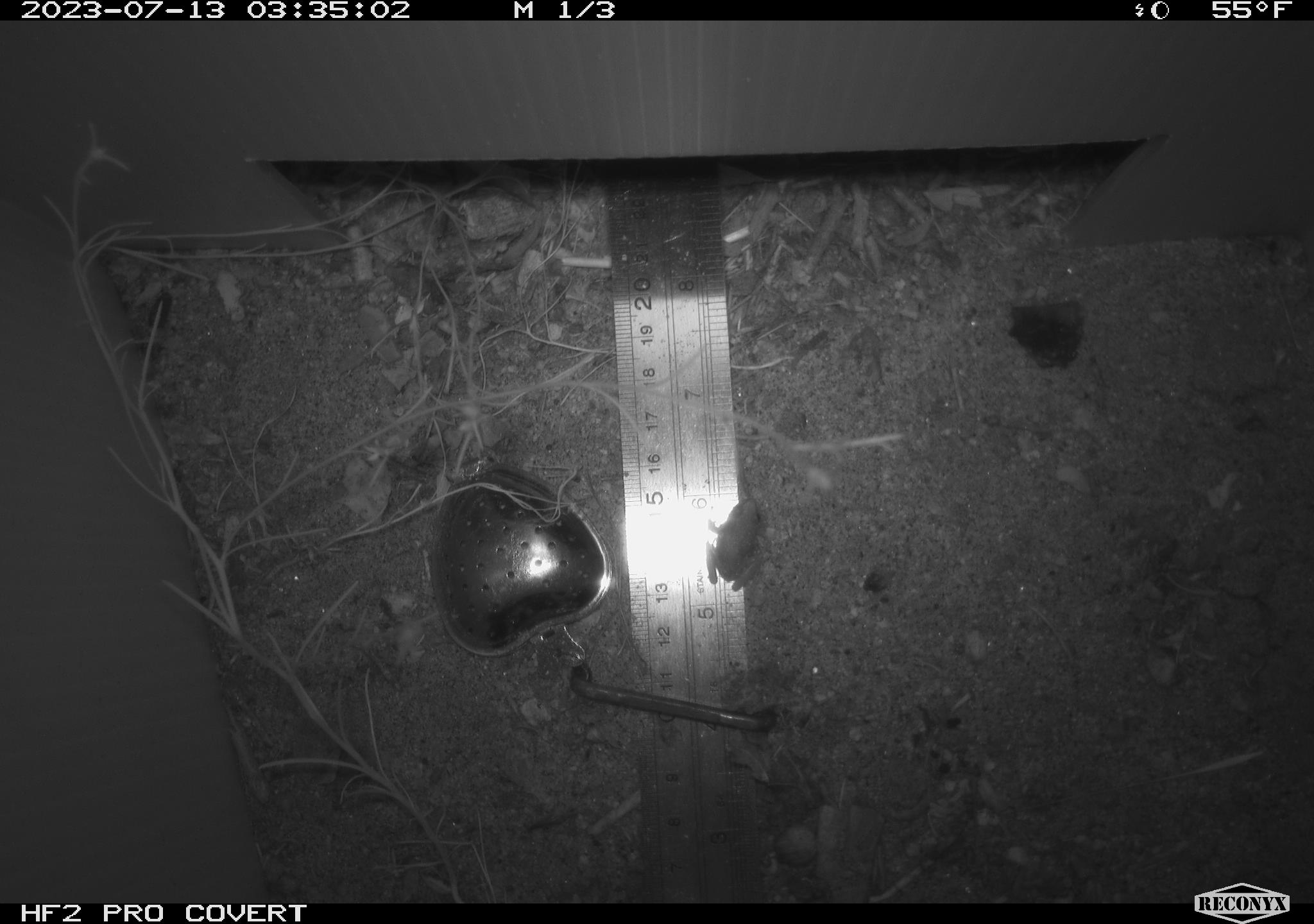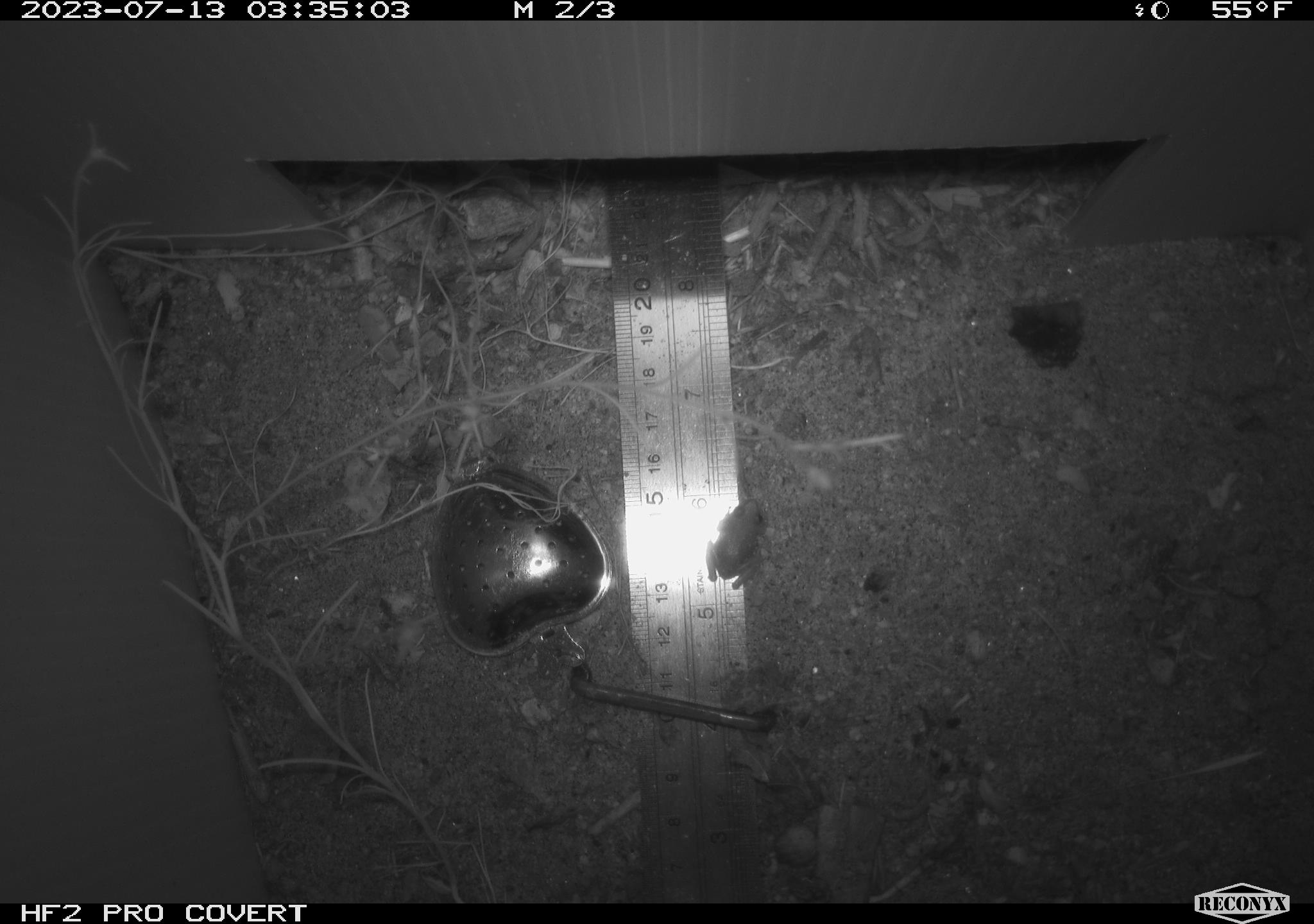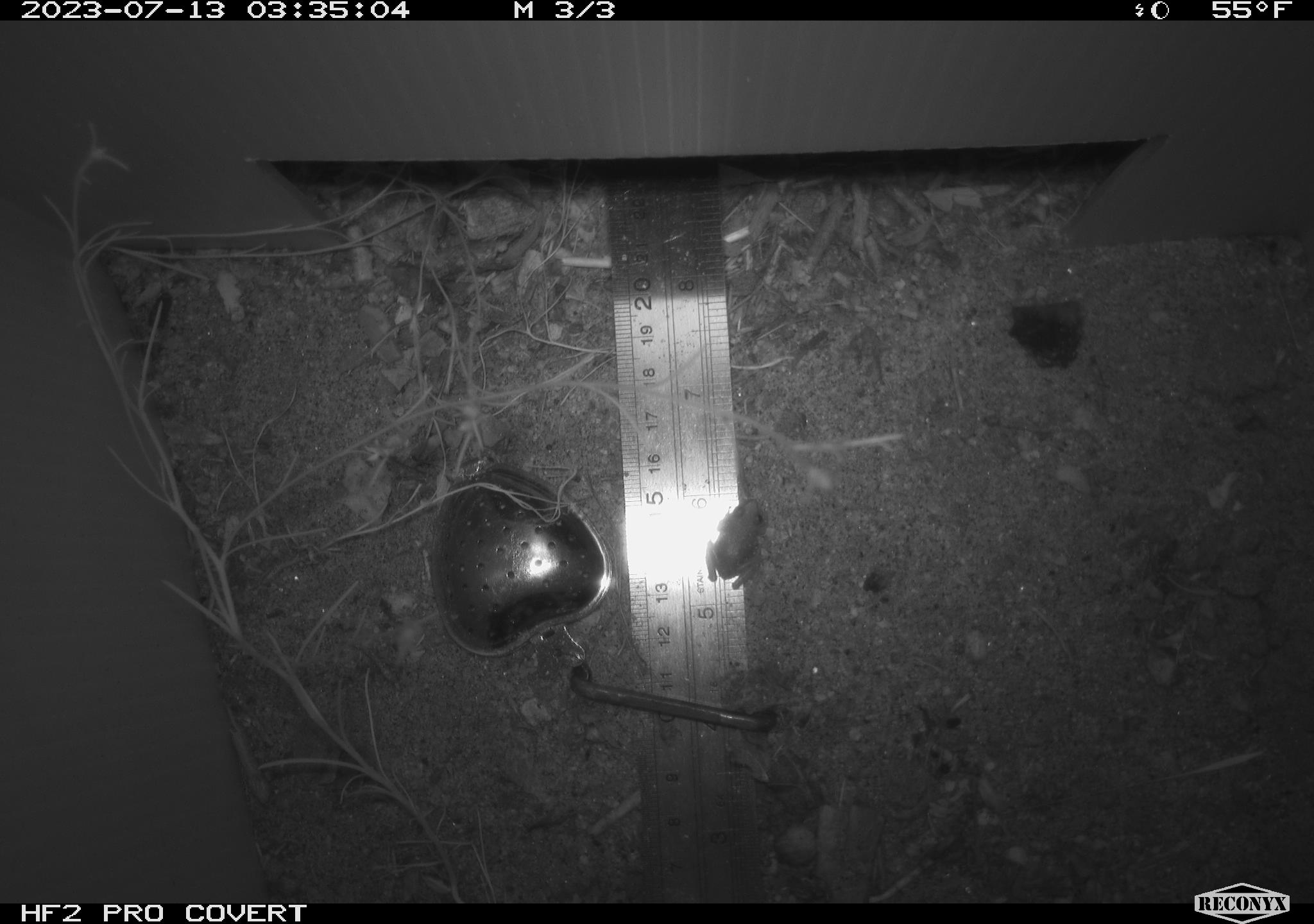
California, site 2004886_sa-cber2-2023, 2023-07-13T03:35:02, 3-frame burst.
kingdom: Animalia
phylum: Chordata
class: Amphibia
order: Anura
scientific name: Anura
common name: frogs